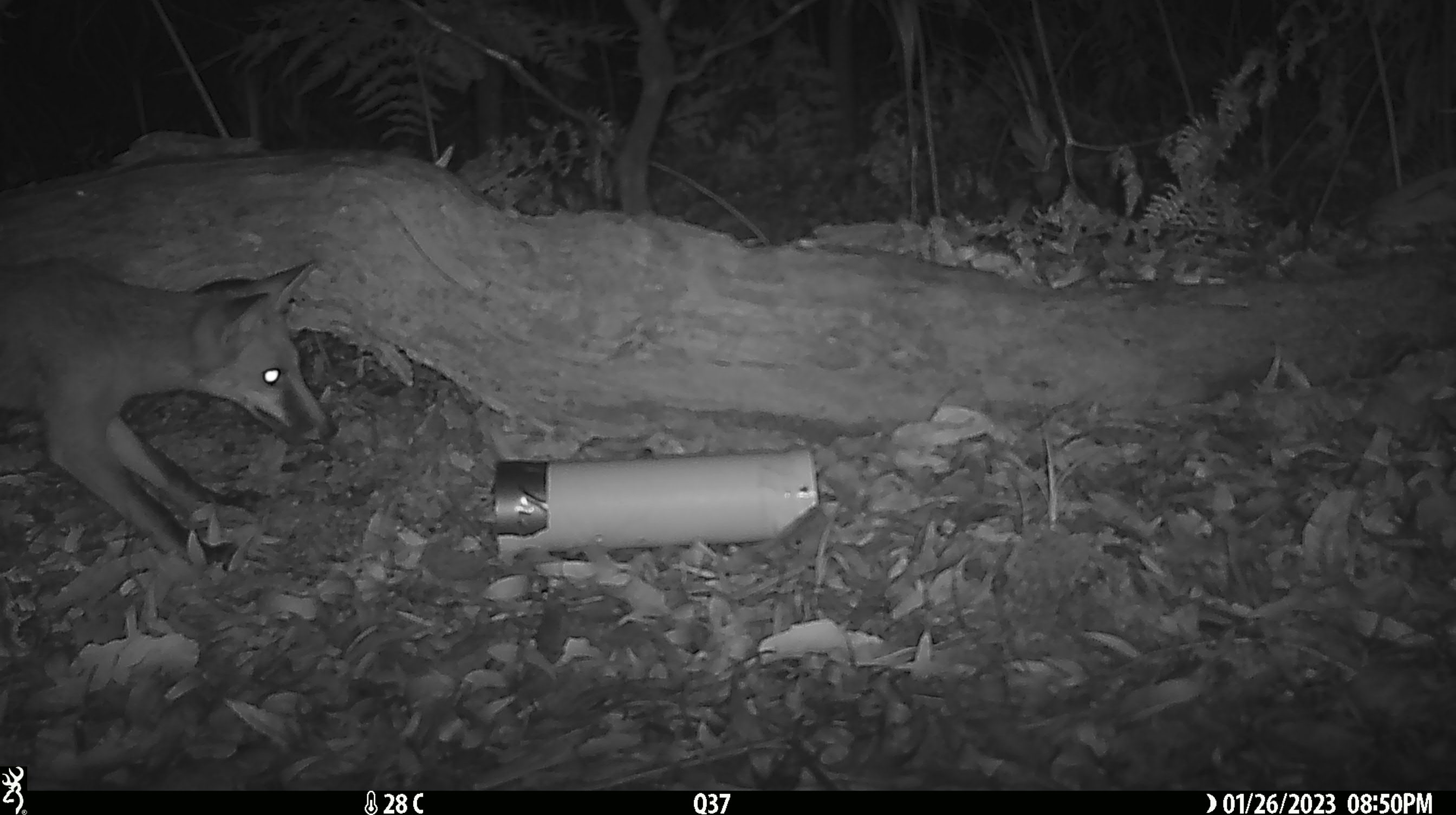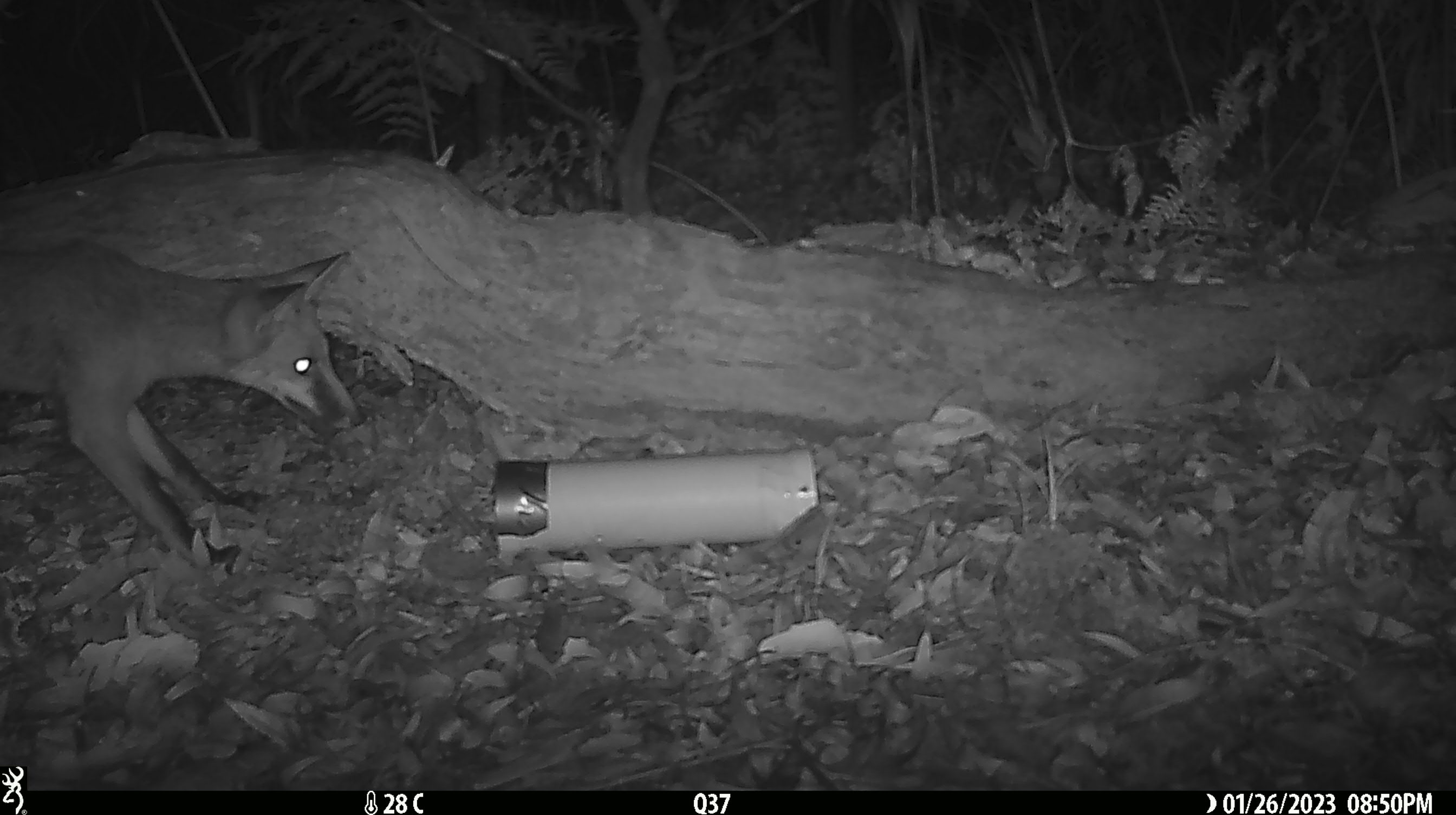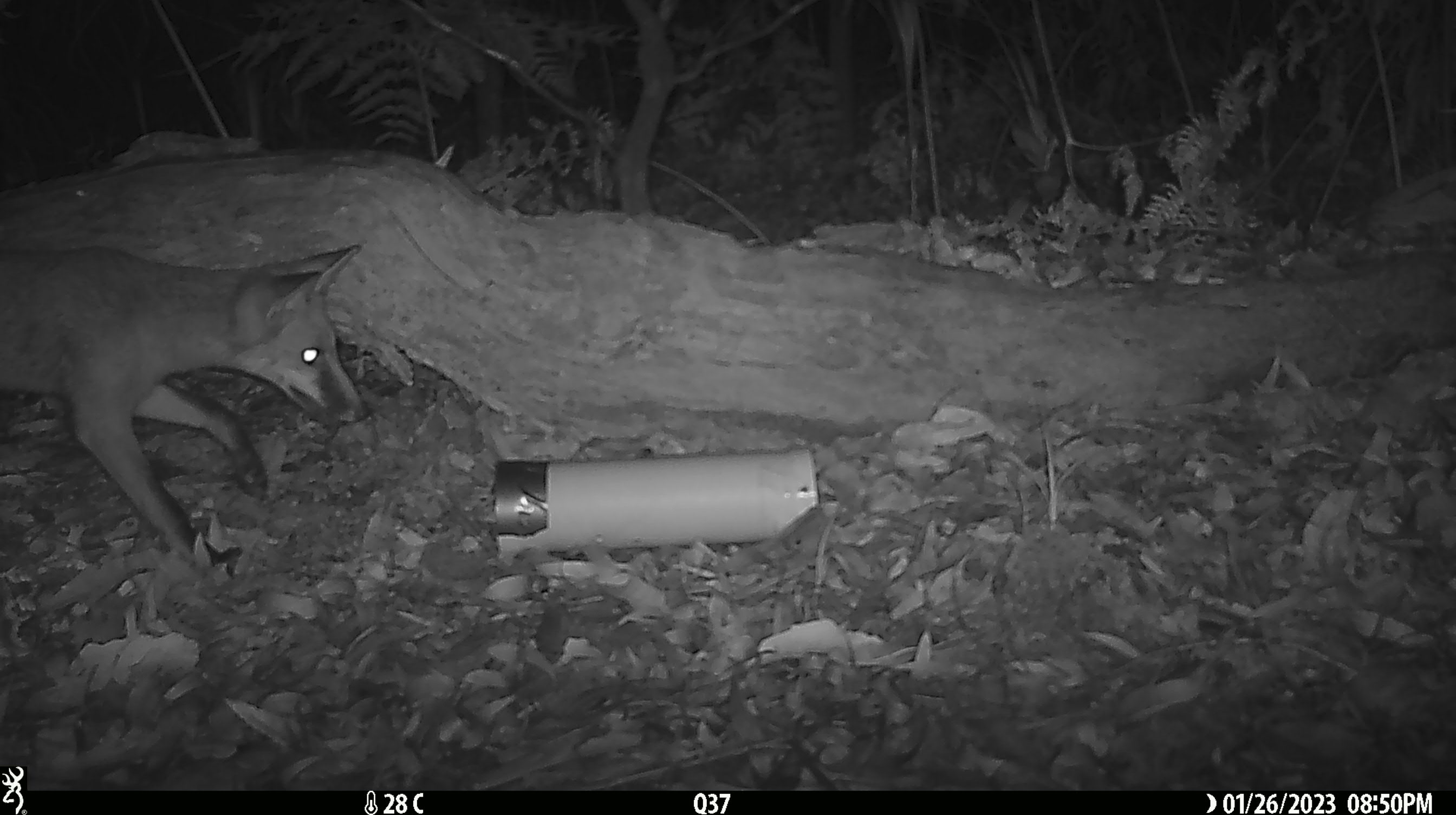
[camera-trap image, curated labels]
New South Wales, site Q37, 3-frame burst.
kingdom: Animalia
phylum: Chordata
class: Mammalia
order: Carnivora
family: Canidae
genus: Vulpes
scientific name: Vulpes vulpes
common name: red fox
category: fox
Fox (red fox) (Vulpes vulpes).